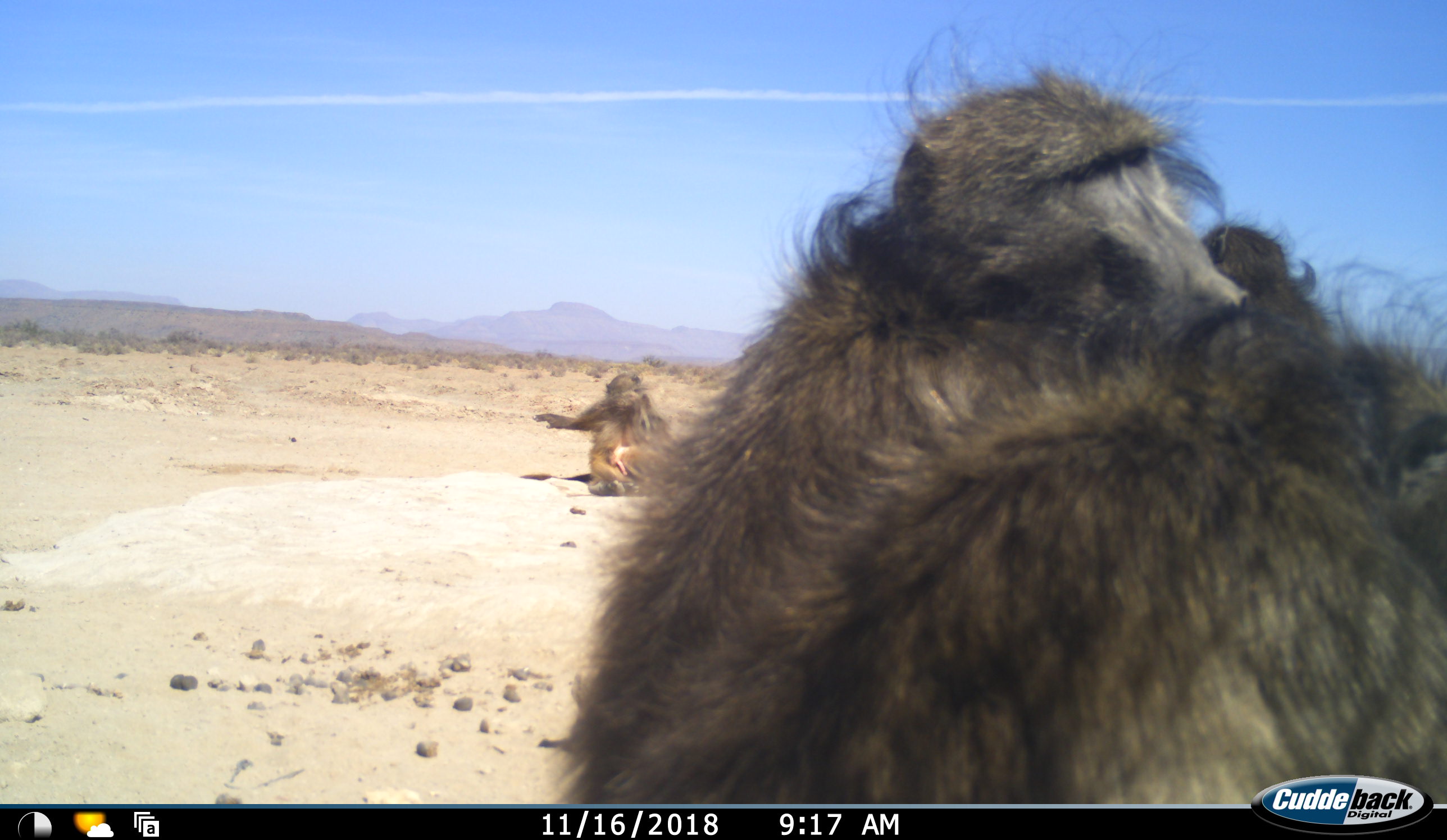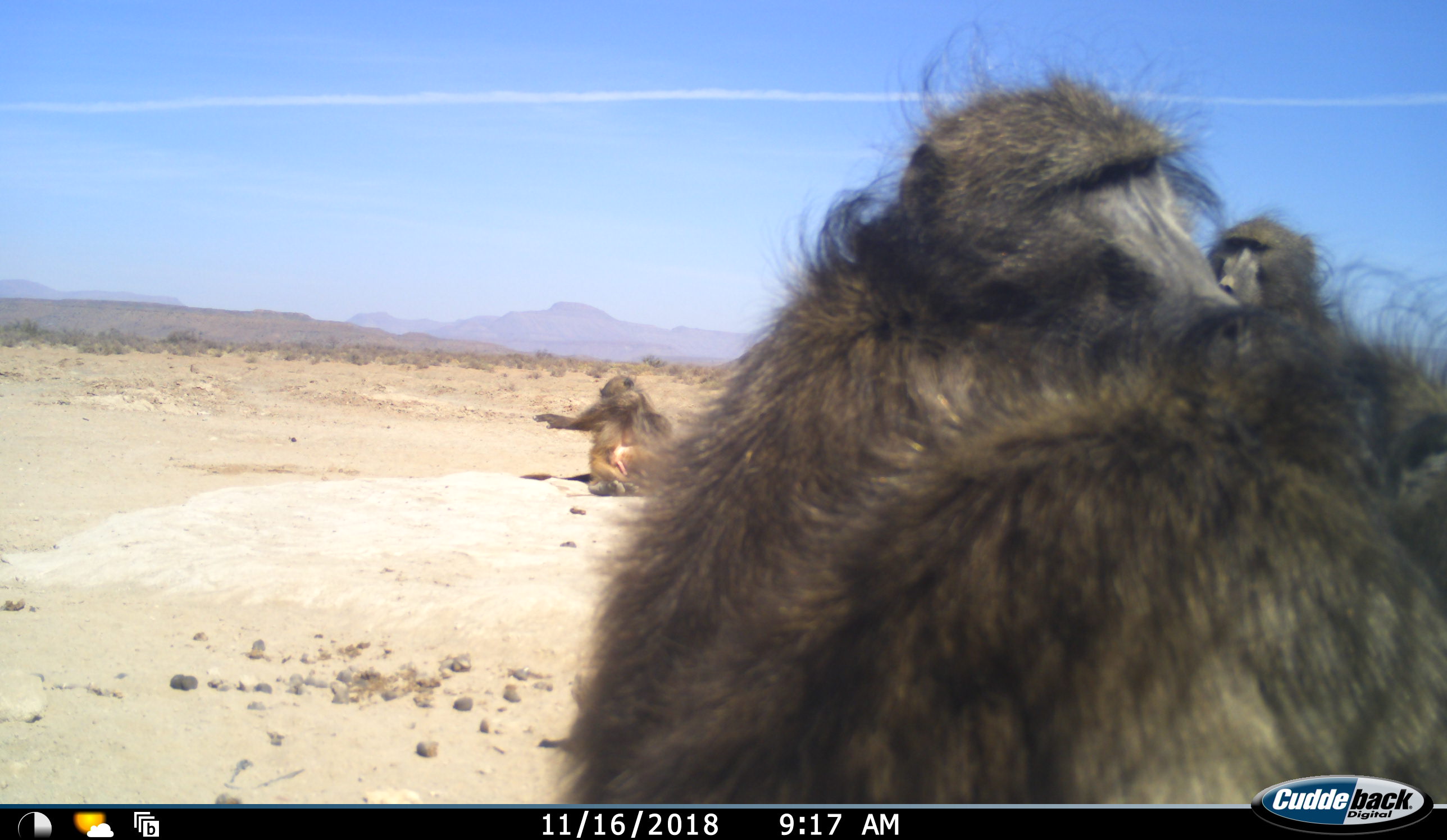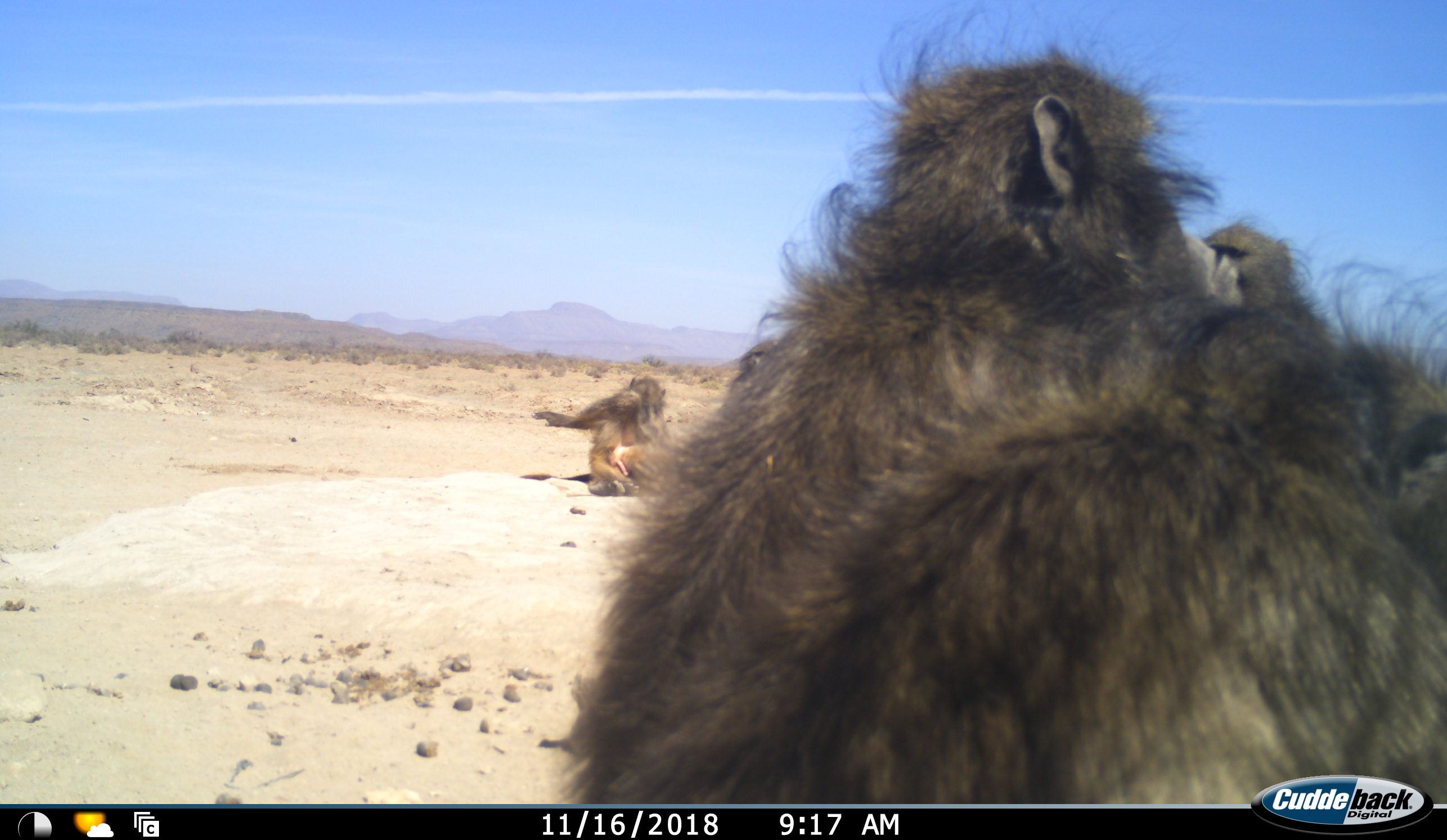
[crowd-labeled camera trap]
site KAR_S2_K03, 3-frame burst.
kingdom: Animalia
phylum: Chordata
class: Mammalia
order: Primates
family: Cercopithecidae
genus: Papio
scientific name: Papio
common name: baboon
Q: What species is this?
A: Baboon (Papio).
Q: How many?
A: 4.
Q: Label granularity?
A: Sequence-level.